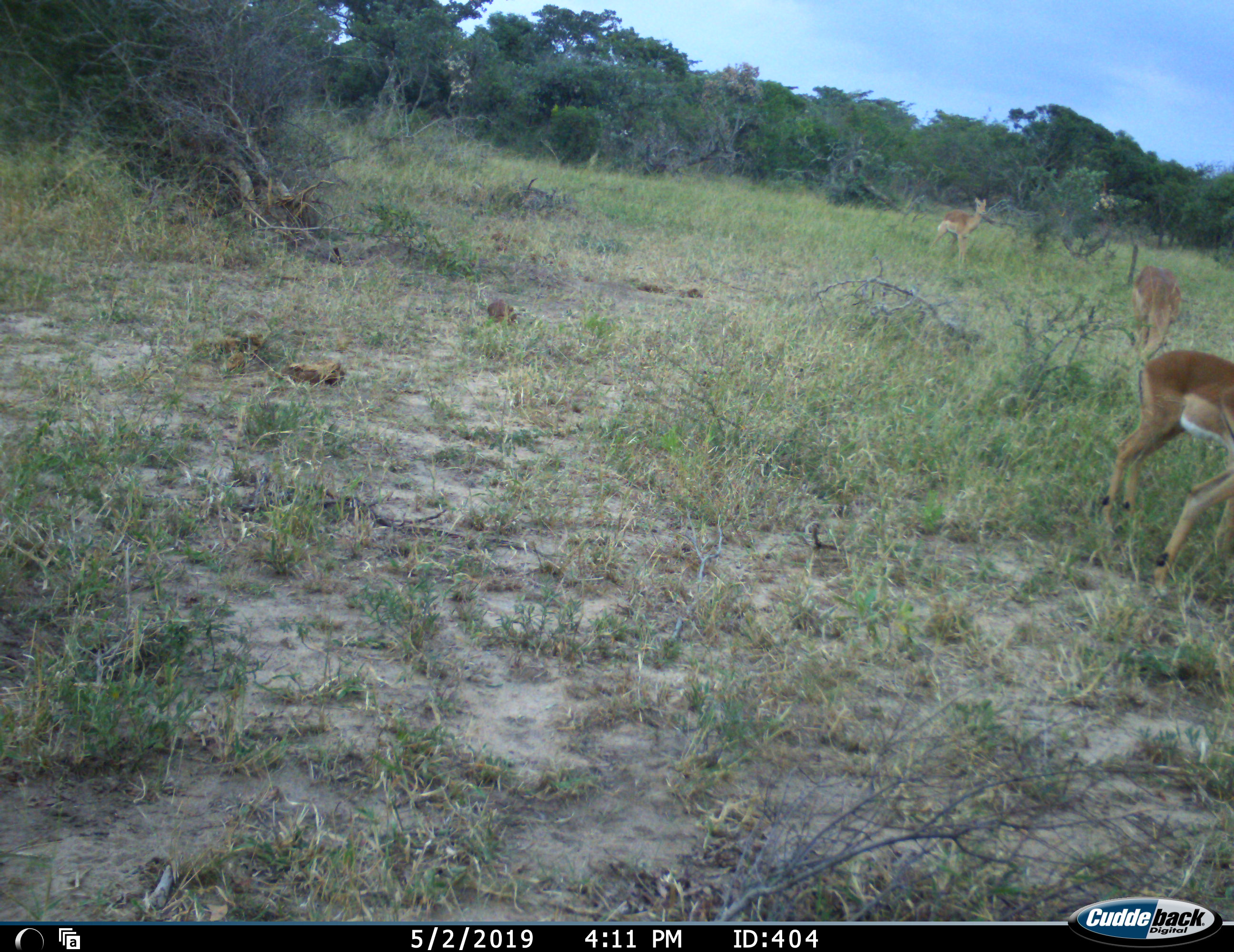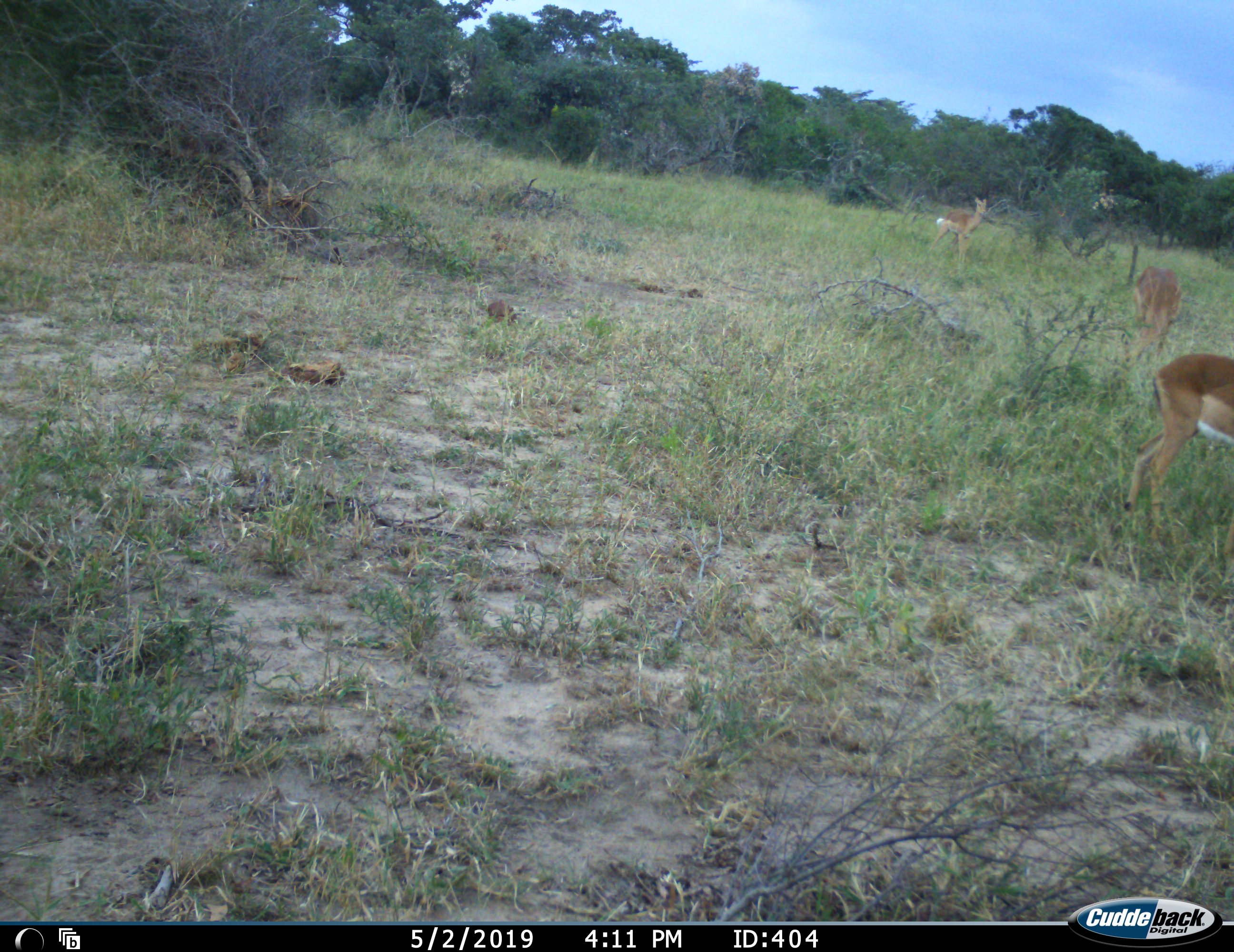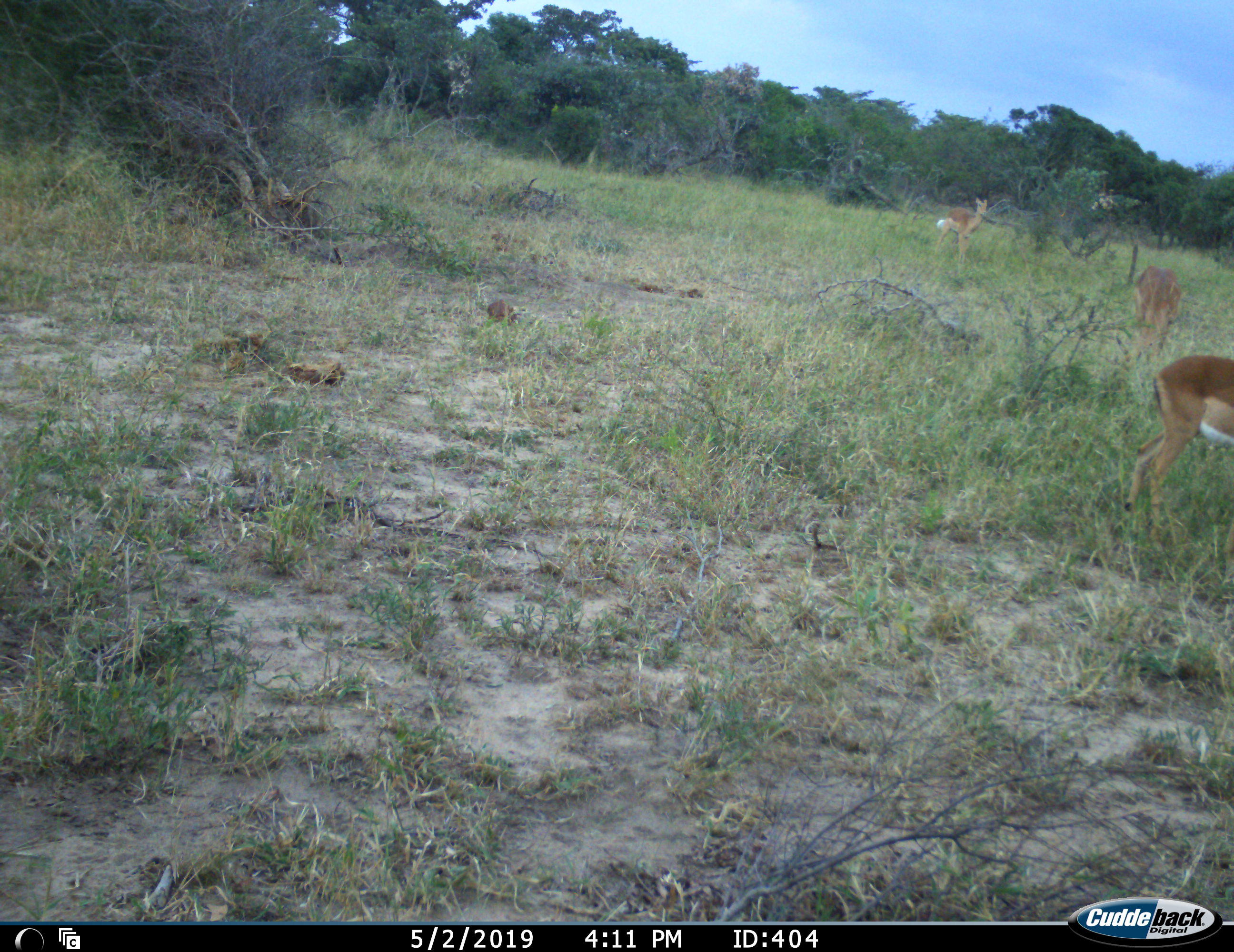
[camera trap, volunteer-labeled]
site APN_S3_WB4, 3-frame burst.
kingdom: Animalia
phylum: Chordata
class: Mammalia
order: Artiodactyla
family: Bovidae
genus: Aepyceros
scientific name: Aepyceros melampus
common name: impala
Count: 3.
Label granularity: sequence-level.